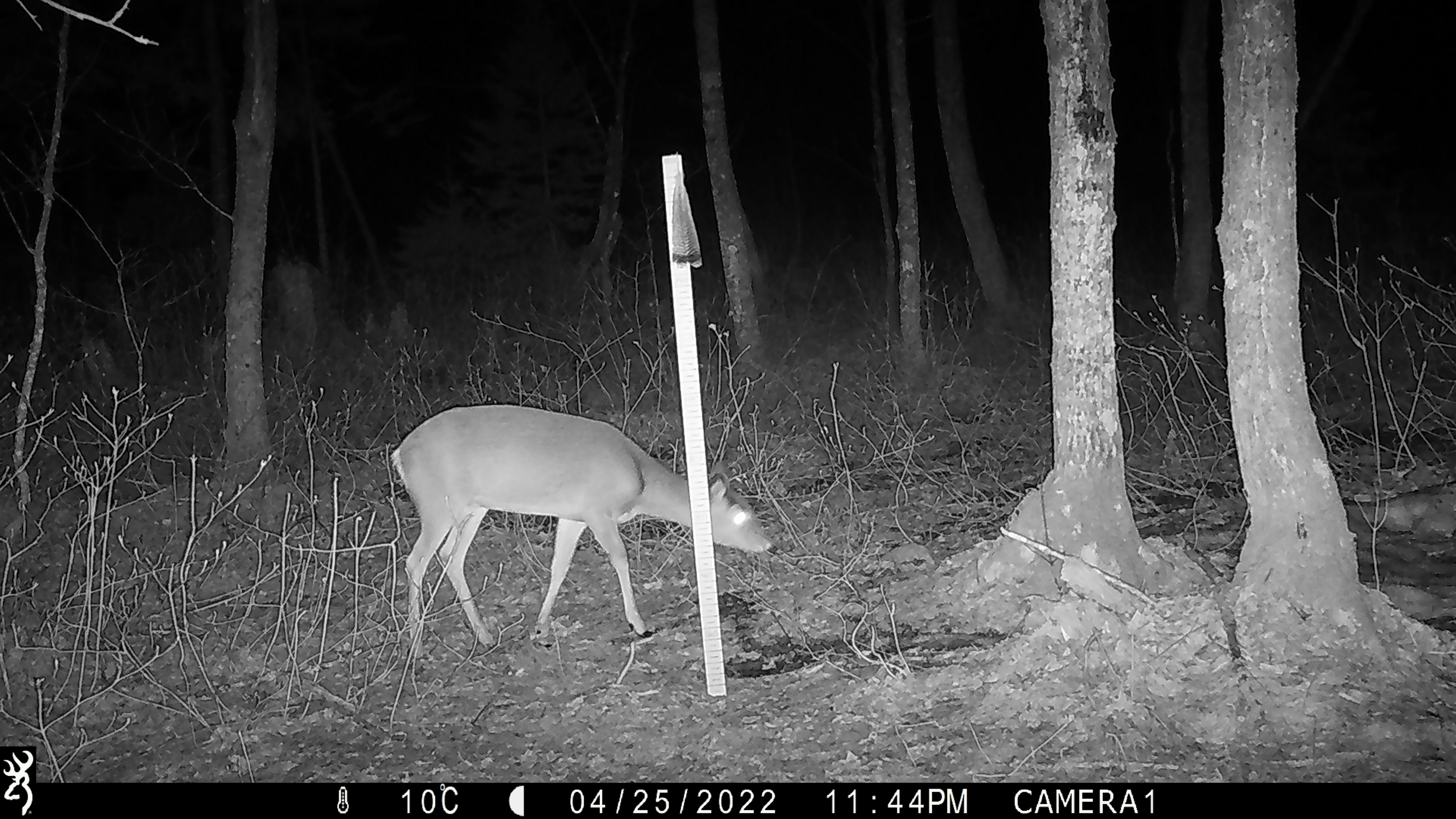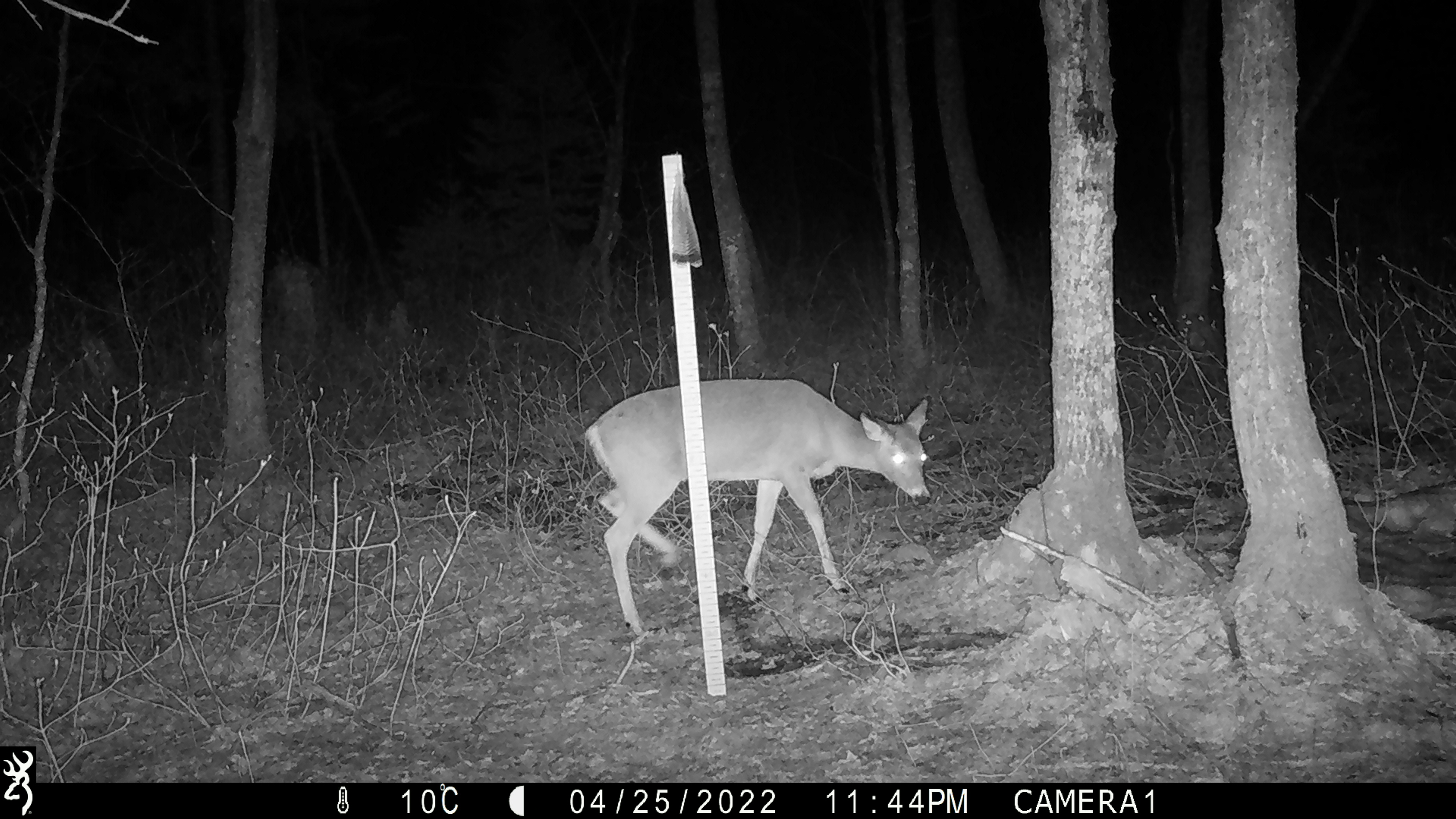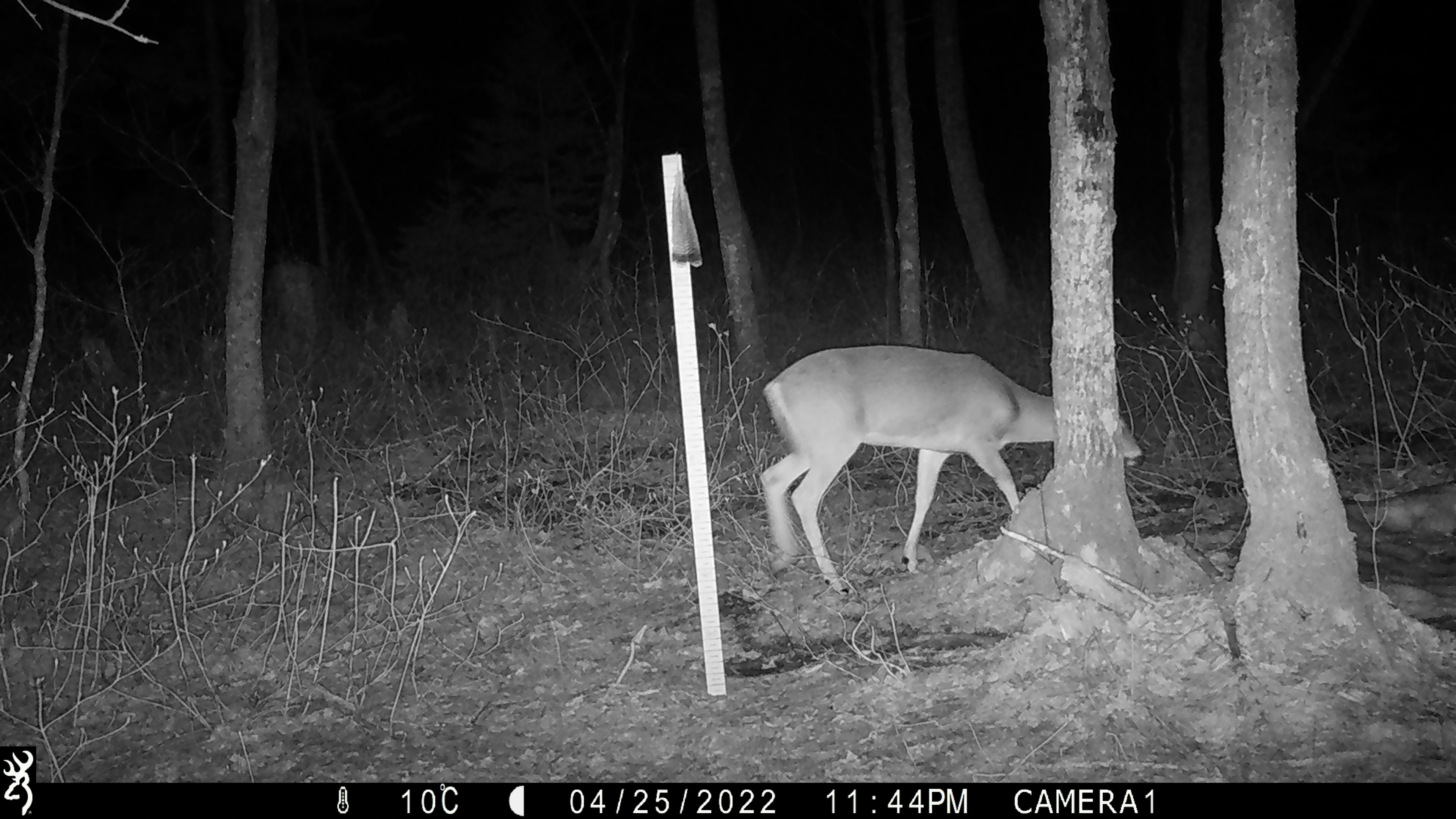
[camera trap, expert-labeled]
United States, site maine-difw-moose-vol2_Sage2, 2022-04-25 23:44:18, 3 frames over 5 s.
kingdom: Animalia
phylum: Chordata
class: Mammalia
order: Artiodactyla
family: Cervidae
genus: Odocoileus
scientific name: Odocoileus virginianus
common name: white-tailed deer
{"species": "white-tailed deer (Odocoileus virginianus)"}